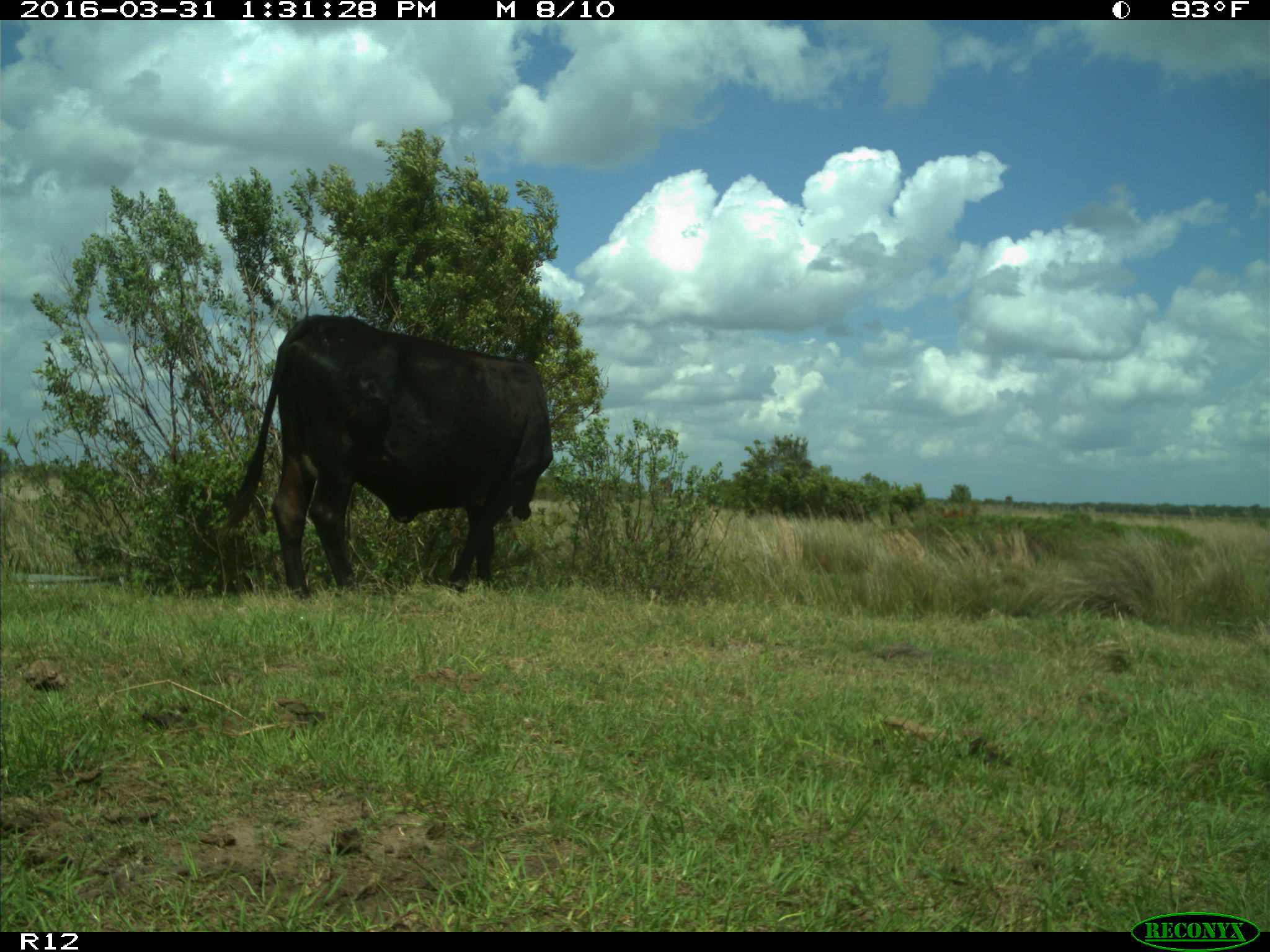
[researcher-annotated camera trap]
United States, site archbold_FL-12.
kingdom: Animalia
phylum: Chordata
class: Mammalia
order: Artiodactyla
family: Bovidae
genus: Bos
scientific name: Bos taurus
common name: domestic cow